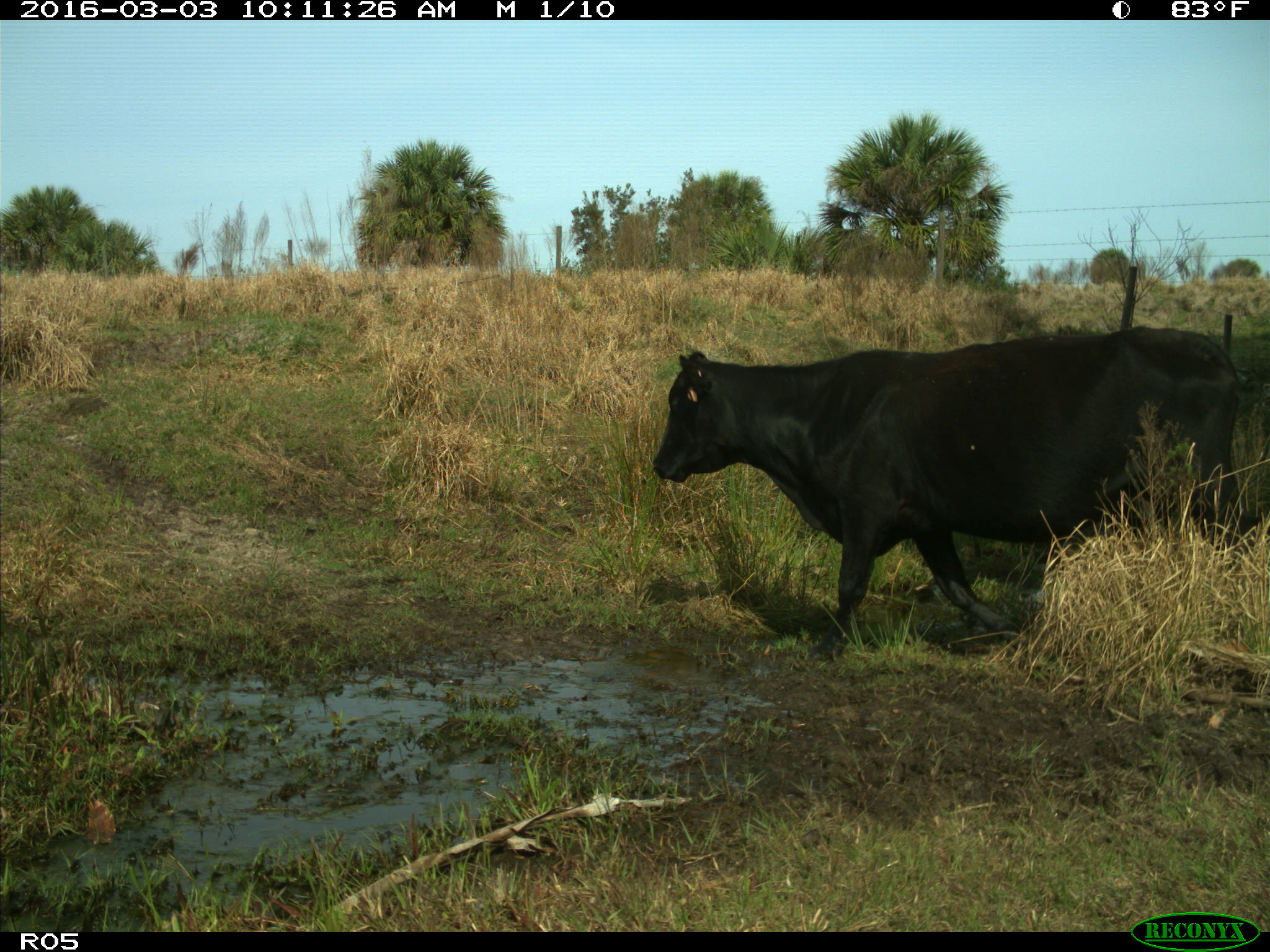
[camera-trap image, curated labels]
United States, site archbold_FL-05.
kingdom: Animalia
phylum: Chordata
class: Mammalia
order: Artiodactyla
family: Bovidae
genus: Bos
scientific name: Bos taurus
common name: domestic cow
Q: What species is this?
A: Bos taurus (domestic cow).